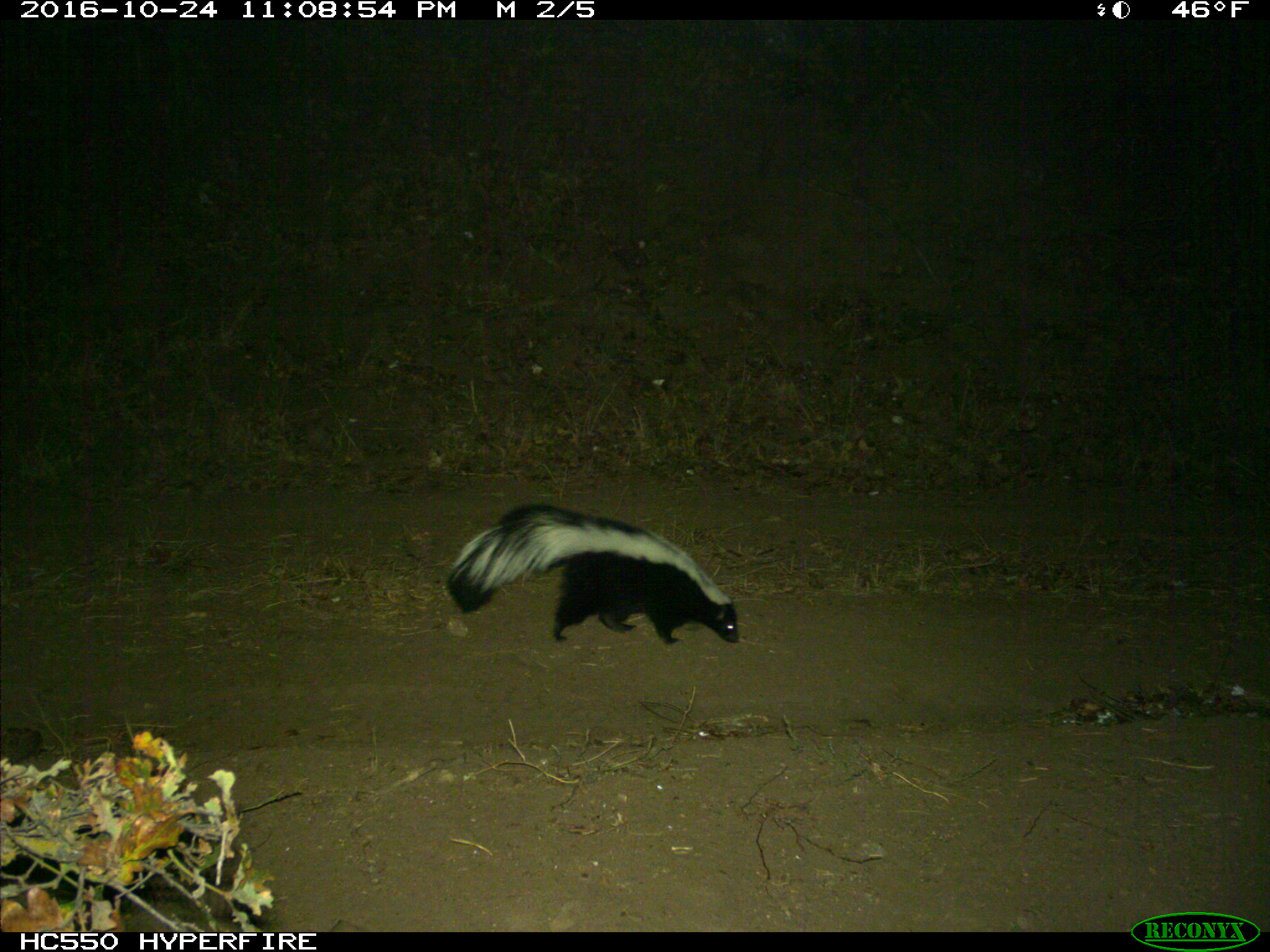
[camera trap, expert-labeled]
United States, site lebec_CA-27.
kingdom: Animalia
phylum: Chordata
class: Mammalia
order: Carnivora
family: Mephitidae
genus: Mephitis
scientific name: Mephitis mephitis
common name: striped skunk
Mephitis mephitis (striped skunk).